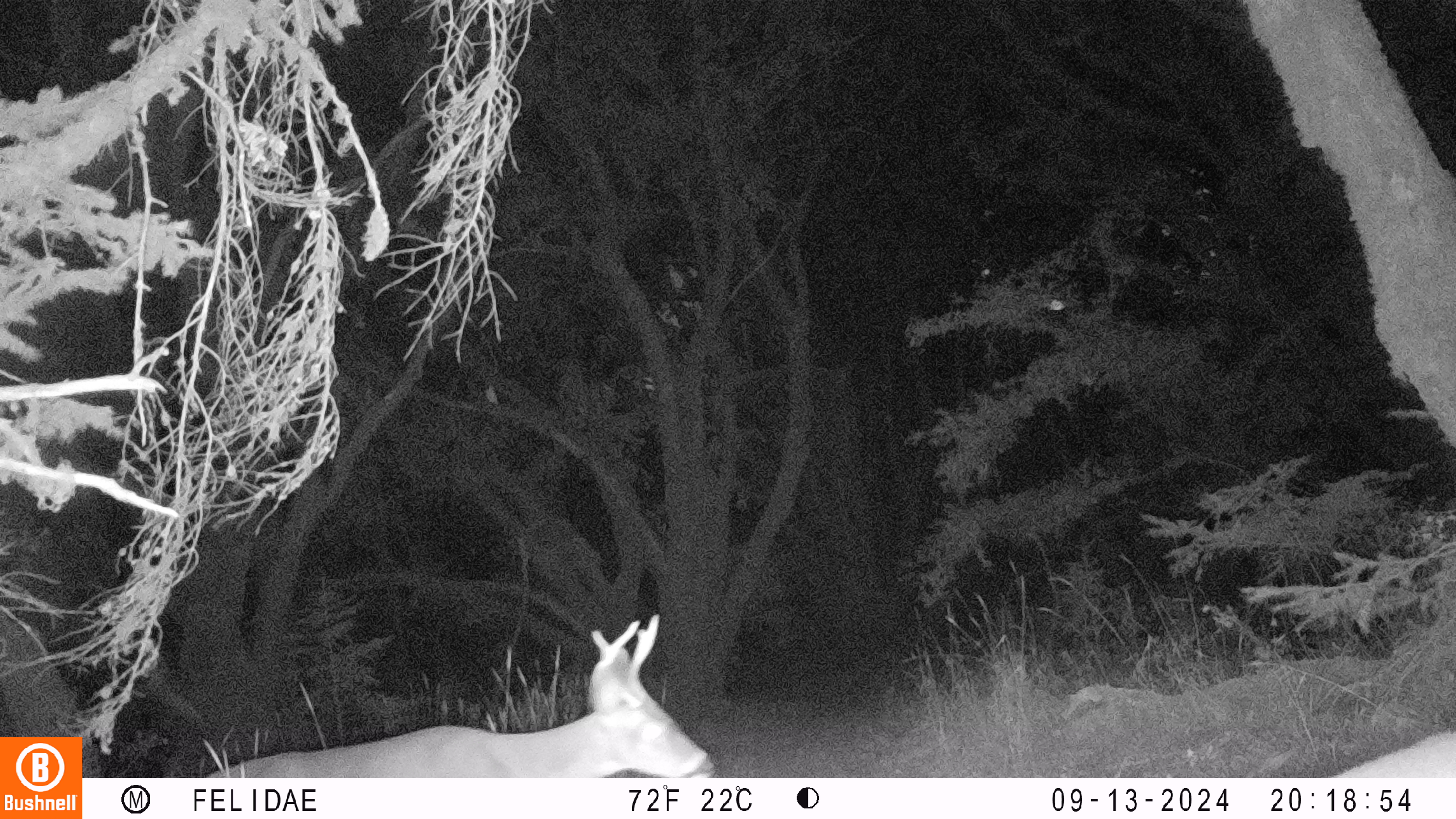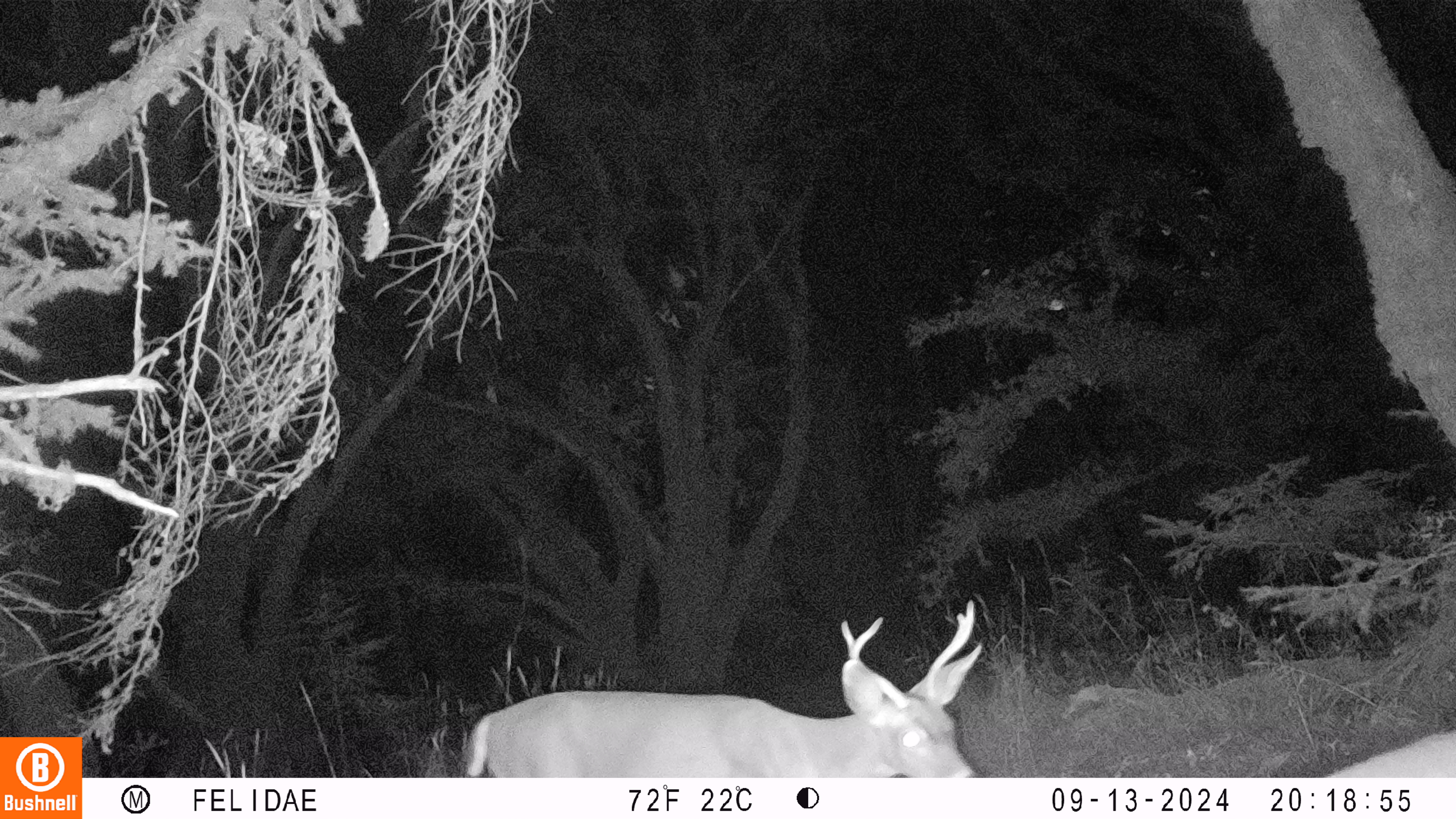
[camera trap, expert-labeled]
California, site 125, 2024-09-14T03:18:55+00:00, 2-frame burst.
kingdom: Animalia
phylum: Chordata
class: Mammalia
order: Artiodactyla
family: Cervidae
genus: Odocoileus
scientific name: Odocoileus hemionus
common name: mule deer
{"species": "mule deer (Odocoileus hemionus)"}